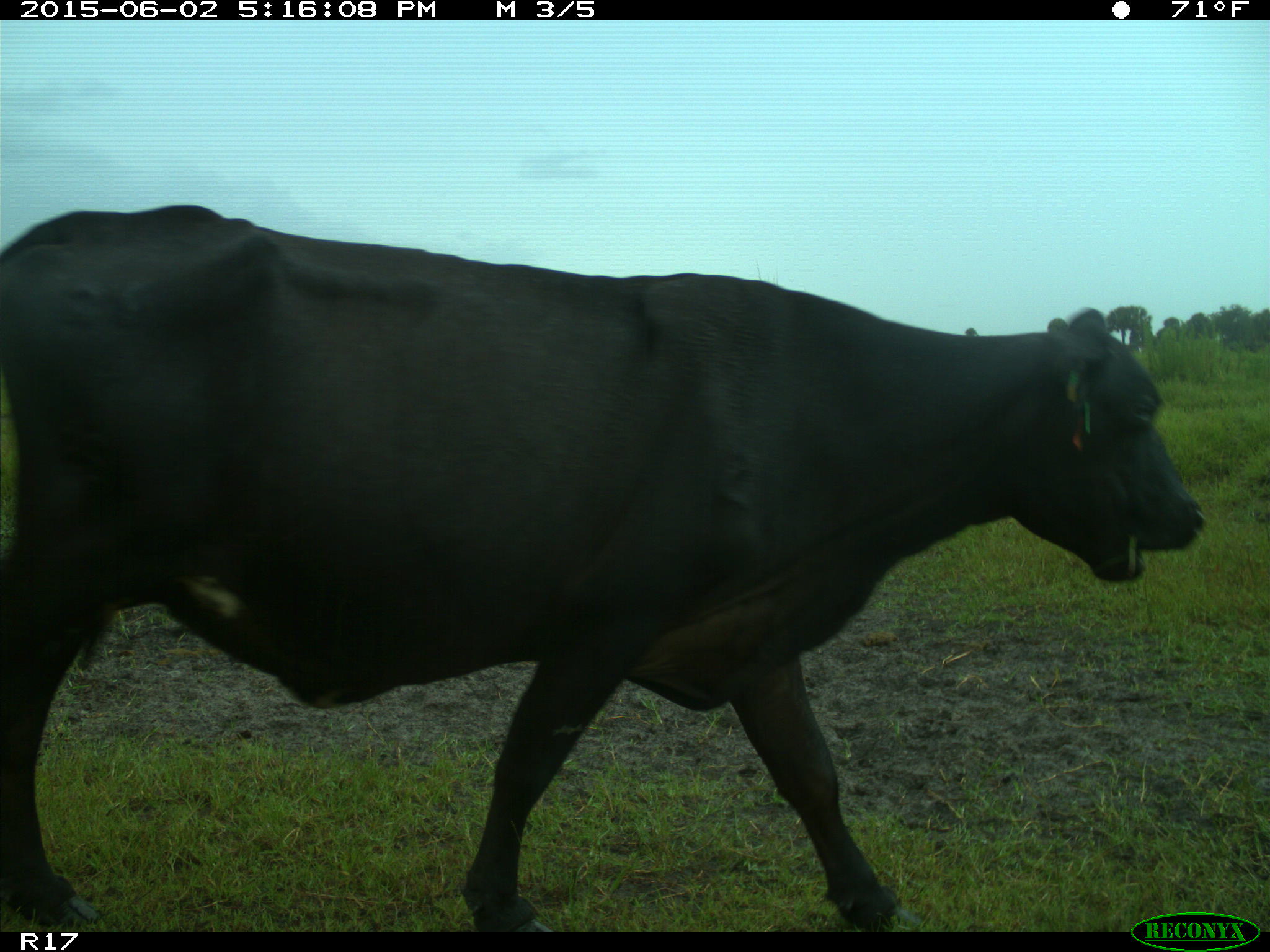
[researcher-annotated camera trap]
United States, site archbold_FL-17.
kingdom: Animalia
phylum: Chordata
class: Mammalia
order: Artiodactyla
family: Bovidae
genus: Bos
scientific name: Bos taurus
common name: domestic cow